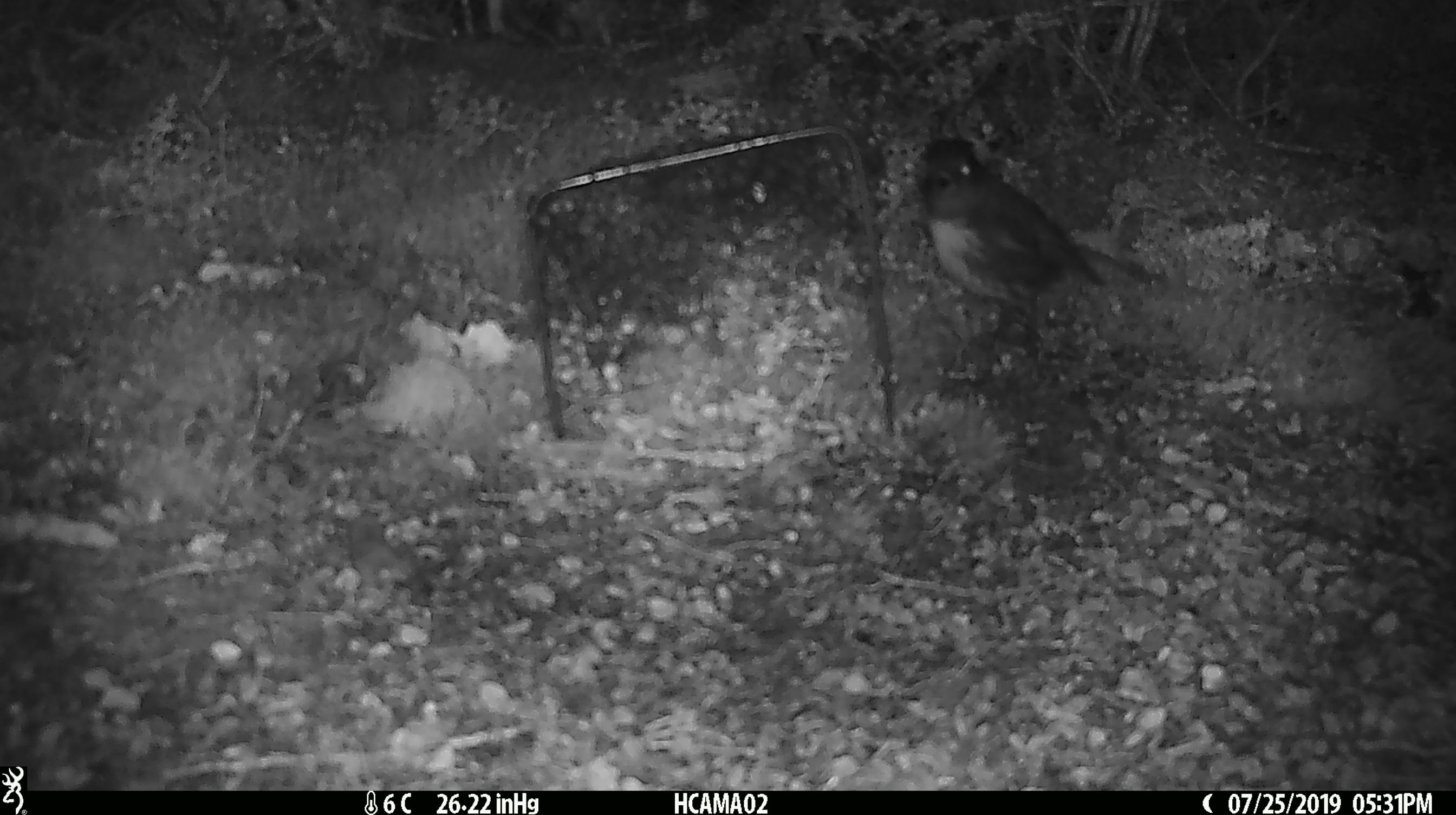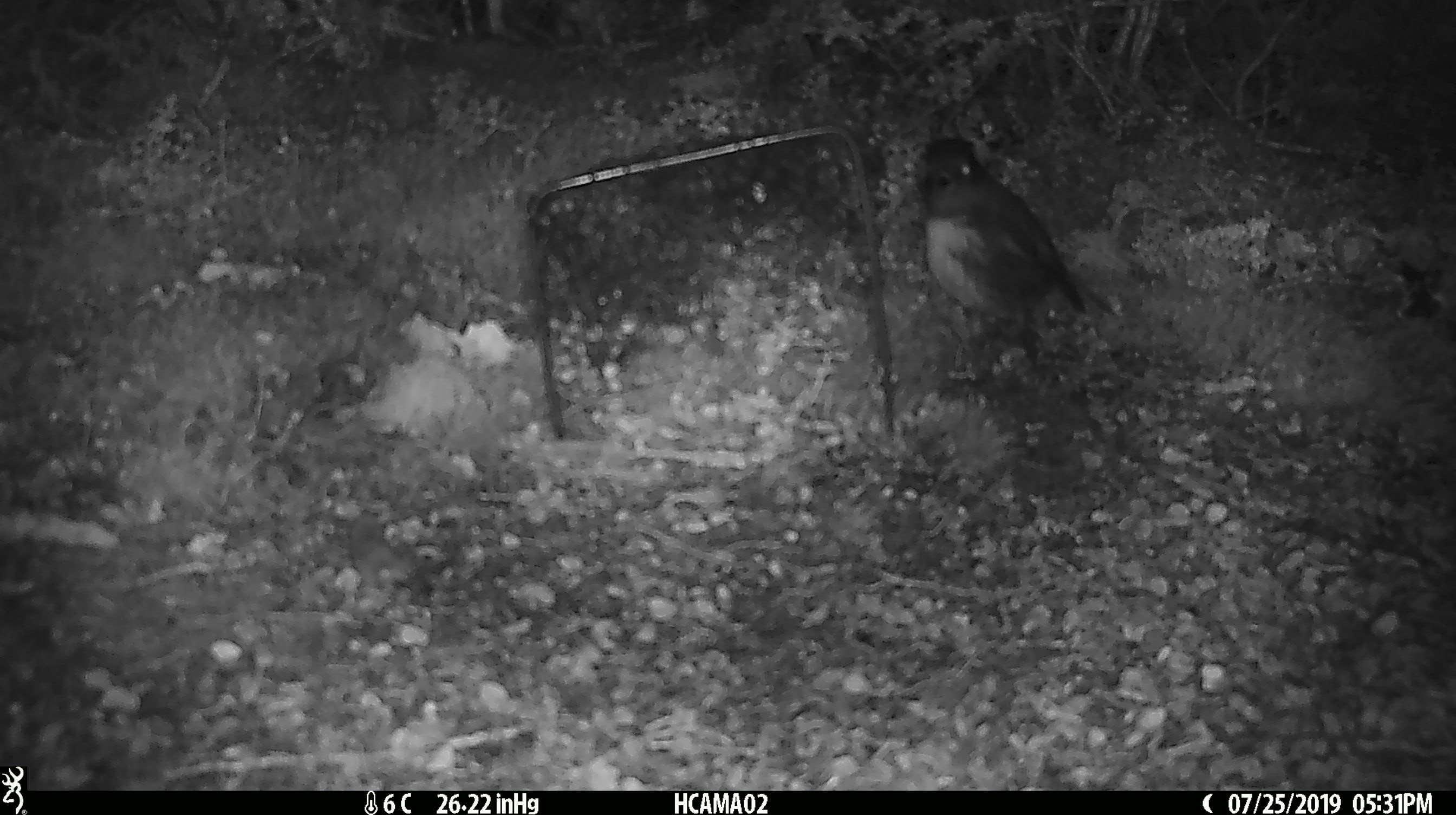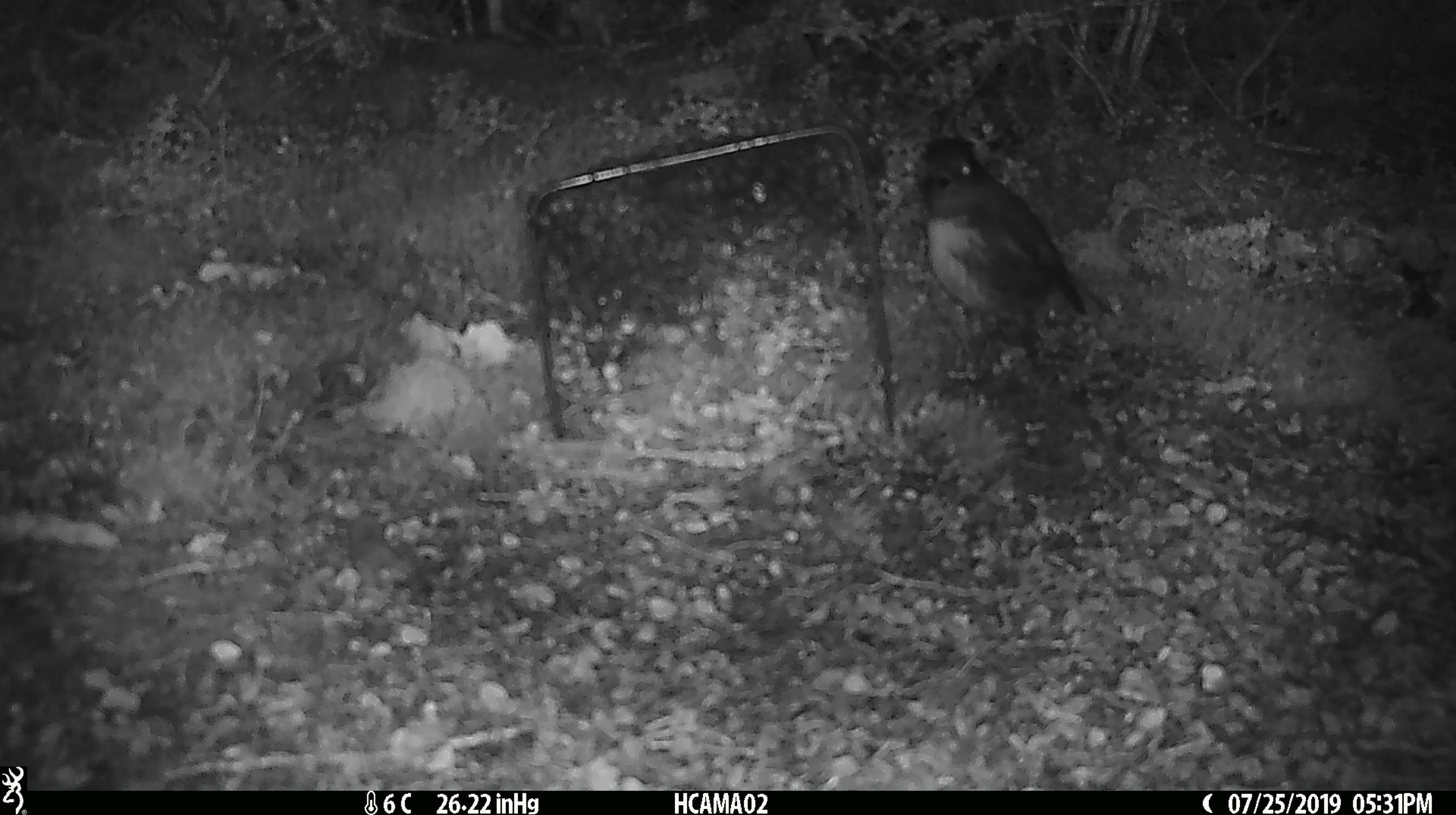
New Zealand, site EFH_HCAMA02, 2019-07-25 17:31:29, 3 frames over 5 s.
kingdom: Animalia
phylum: Chordata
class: Aves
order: Passeriformes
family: Petroicidae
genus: Petroica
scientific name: Petroica australis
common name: new zealand robin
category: robin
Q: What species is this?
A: Robin (new zealand robin) (Petroica australis).